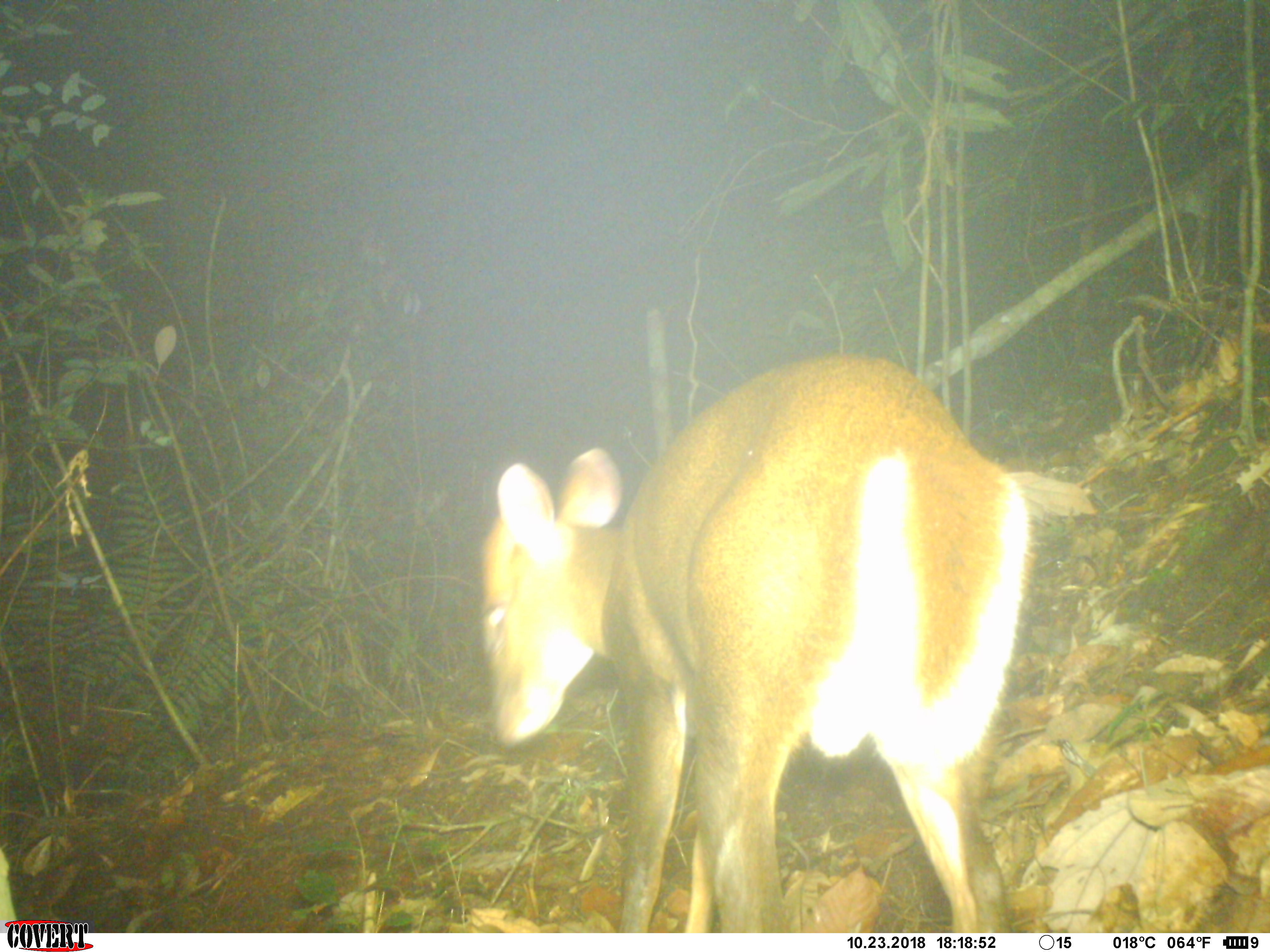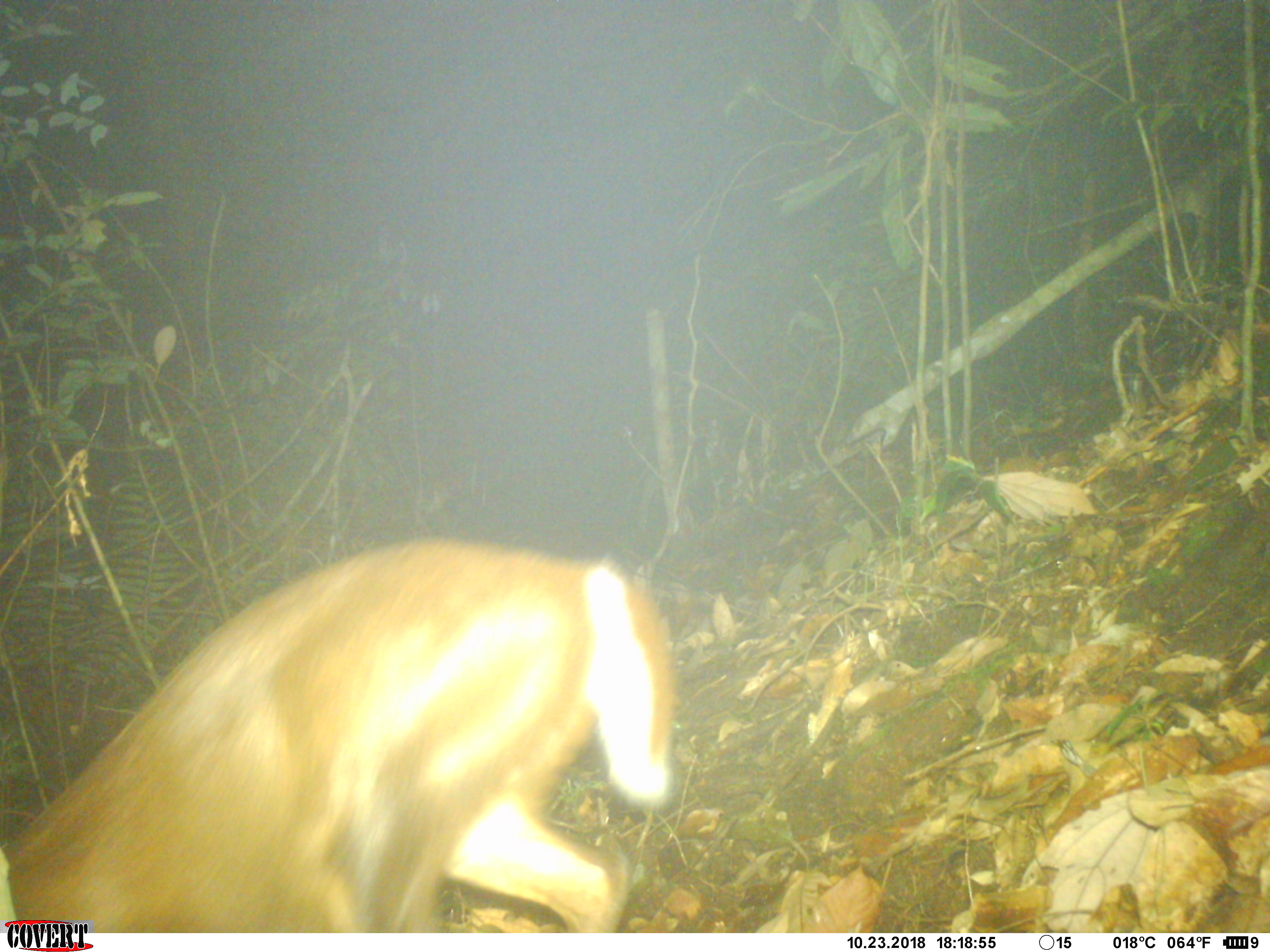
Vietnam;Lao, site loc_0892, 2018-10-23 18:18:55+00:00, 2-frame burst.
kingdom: Animalia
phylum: Chordata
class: Mammalia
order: Artiodactyla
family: Cervidae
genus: Muntiacus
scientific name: Muntiacus rooseveltorum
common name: roosevelt's muntjac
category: roosevelts muntjac group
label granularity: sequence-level